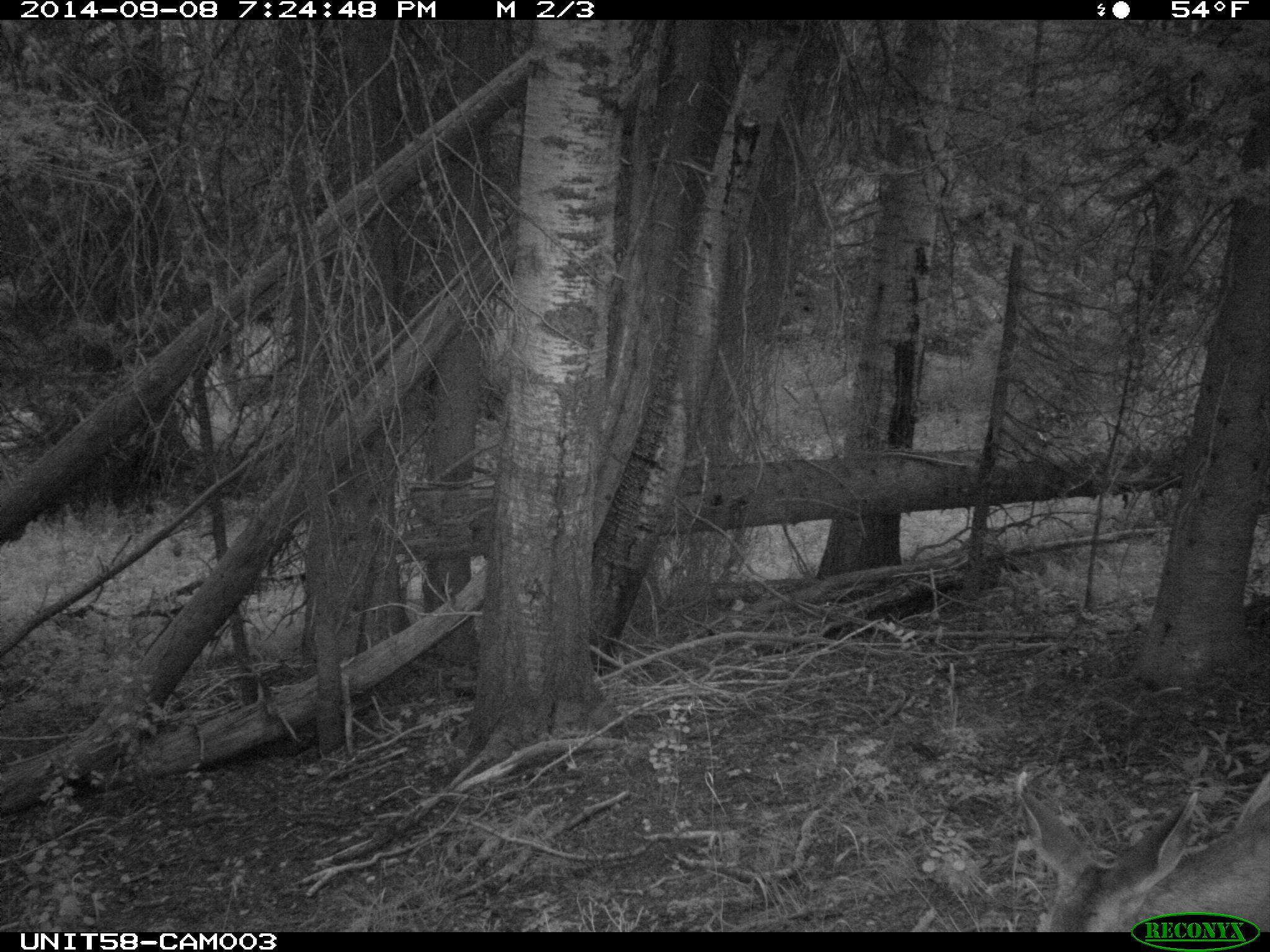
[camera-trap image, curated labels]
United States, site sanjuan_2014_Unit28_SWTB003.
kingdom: Animalia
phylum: Chordata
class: Mammalia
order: Artiodactyla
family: Cervidae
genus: Odocoileus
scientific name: Odocoileus hemionus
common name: mule deer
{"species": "Odocoileus hemionus (mule deer)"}